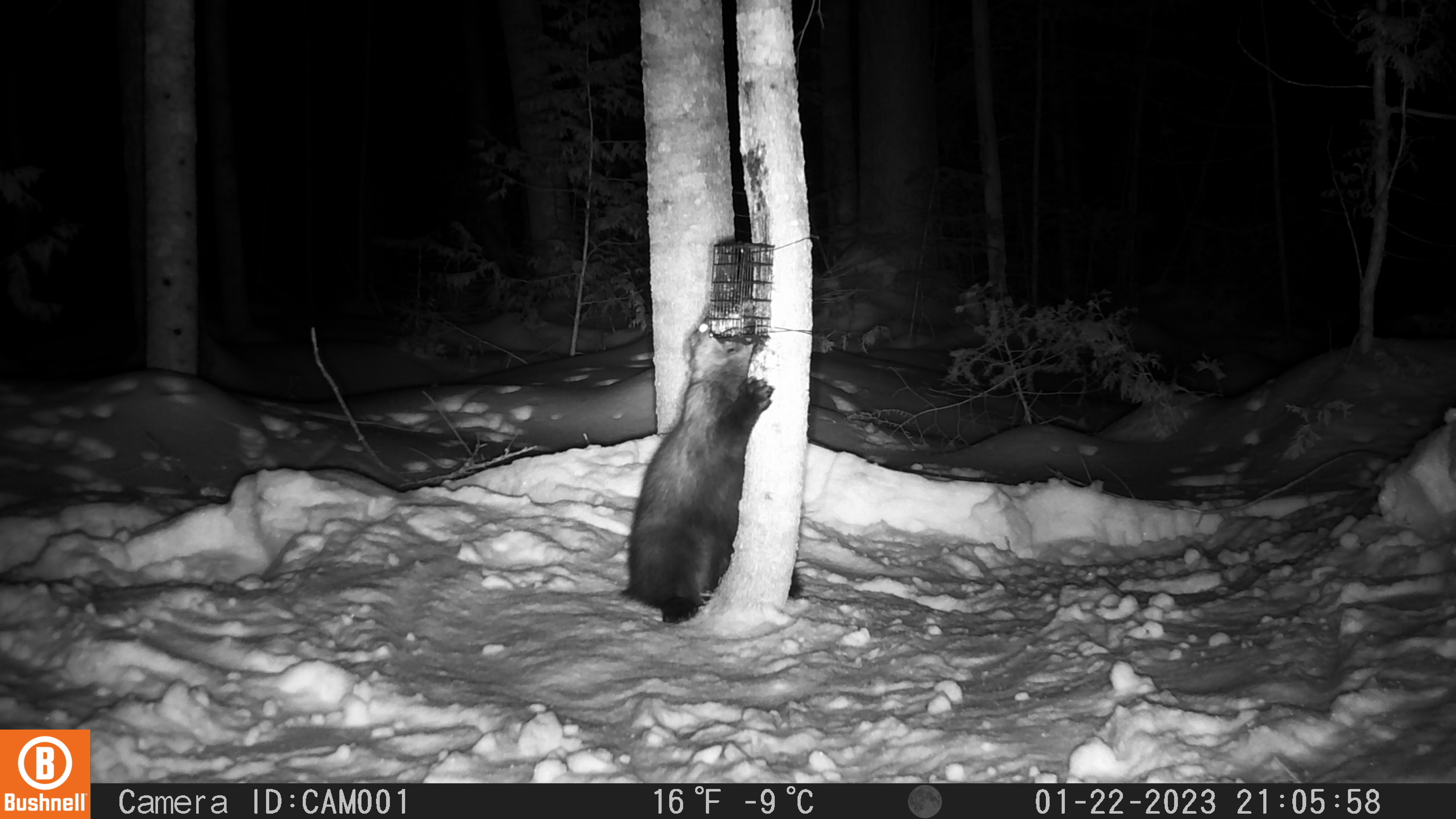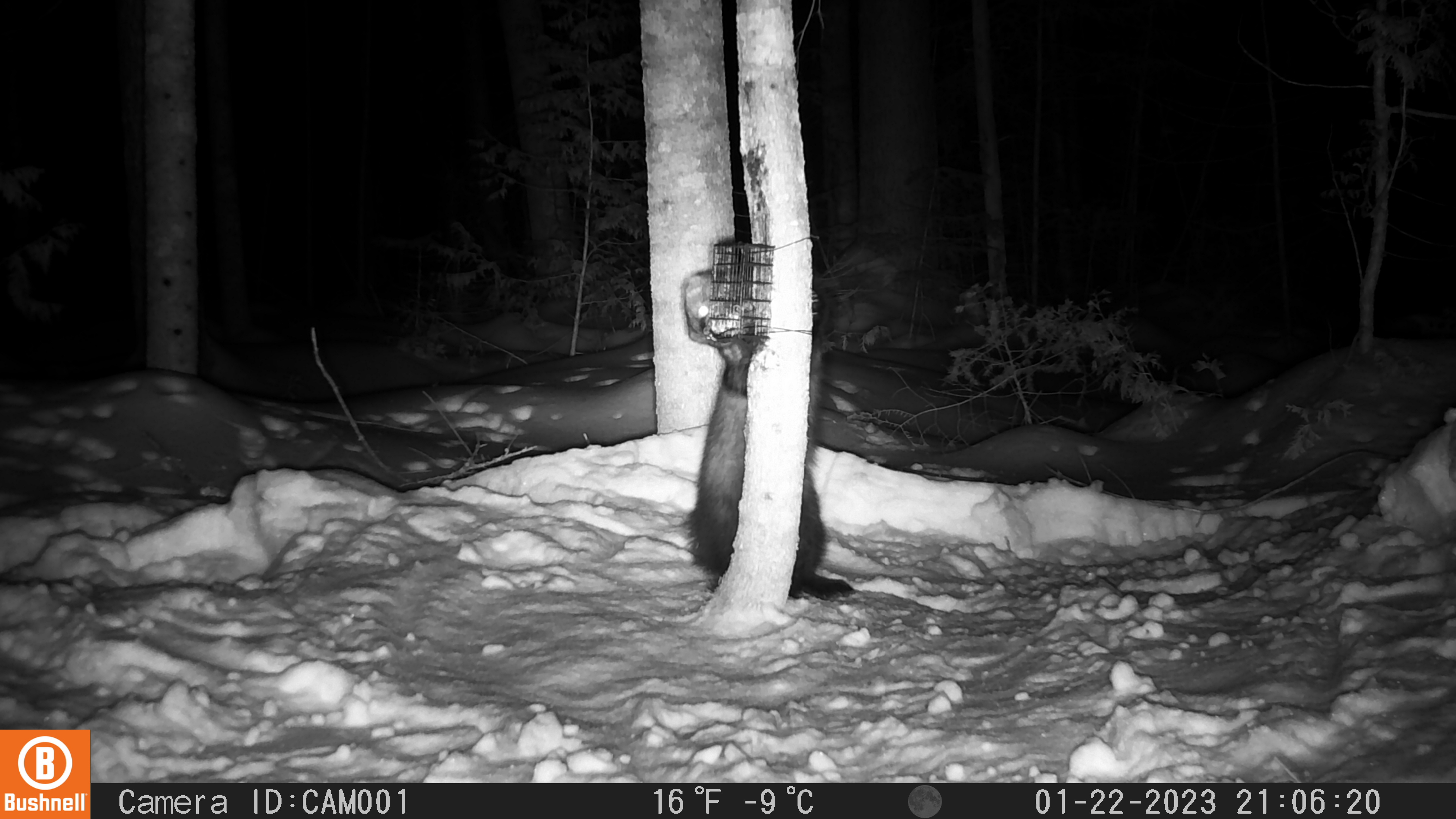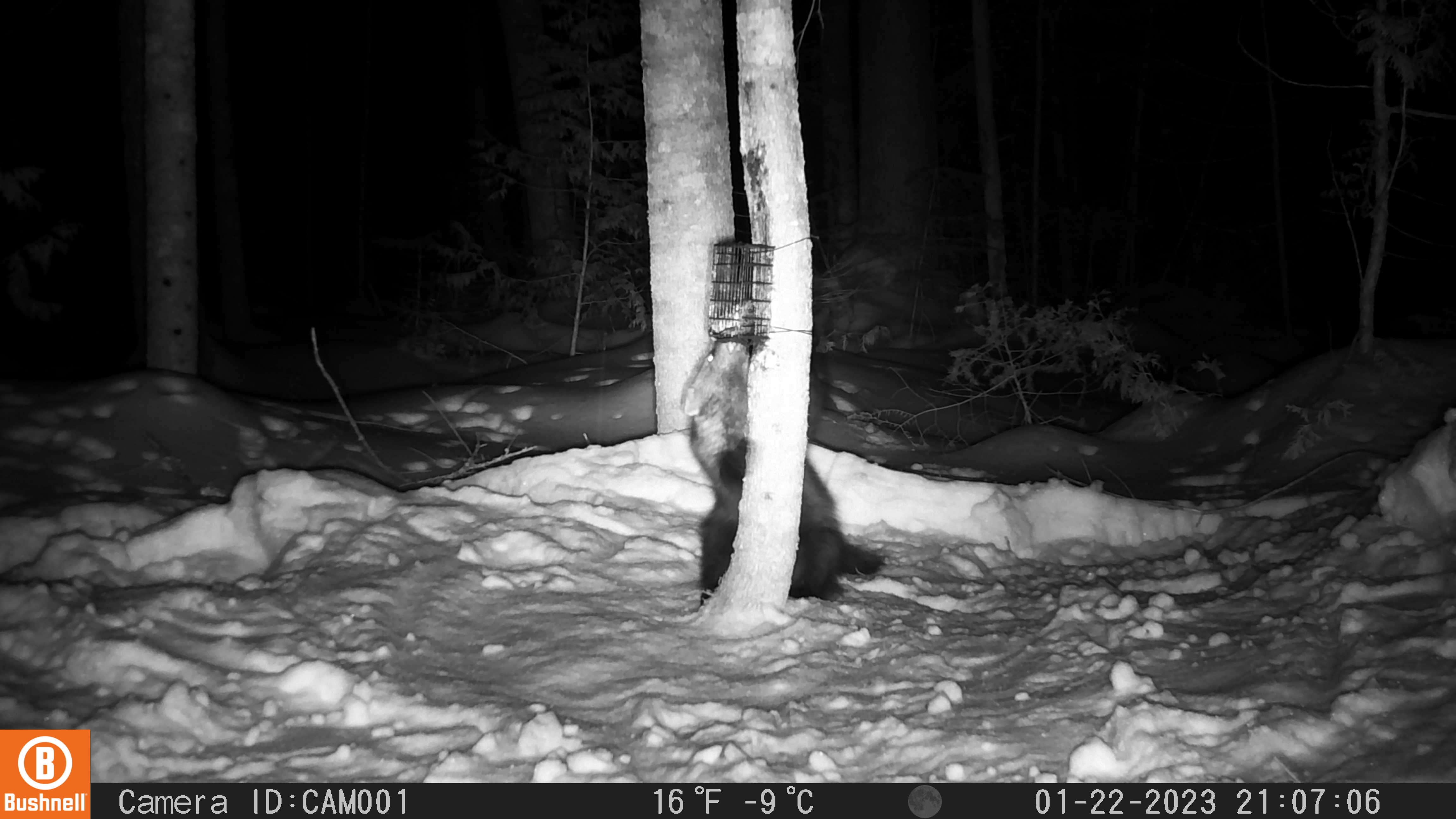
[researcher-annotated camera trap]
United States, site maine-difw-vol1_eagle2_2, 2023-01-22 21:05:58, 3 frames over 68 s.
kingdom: Animalia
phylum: Chordata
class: Mammalia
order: Carnivora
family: Mustelidae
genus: Pekania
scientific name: Pekania pennanti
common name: fisher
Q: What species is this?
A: Fisher (Pekania pennanti).